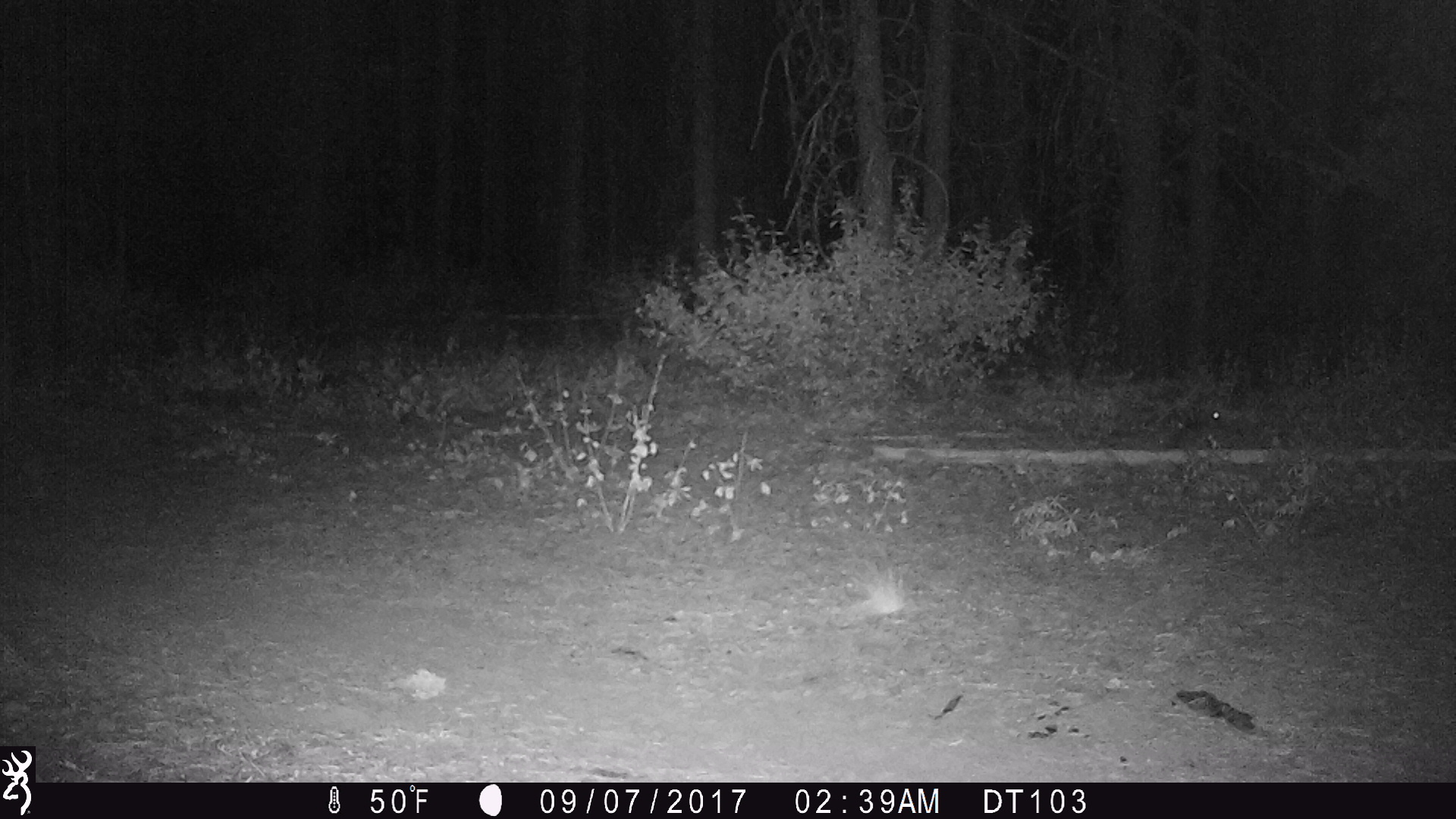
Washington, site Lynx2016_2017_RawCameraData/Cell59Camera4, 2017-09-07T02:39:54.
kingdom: Animalia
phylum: Chordata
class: Mammalia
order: Lagomorpha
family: Leporidae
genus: Lepus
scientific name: Lepus americanus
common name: snowshoe hare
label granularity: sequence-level